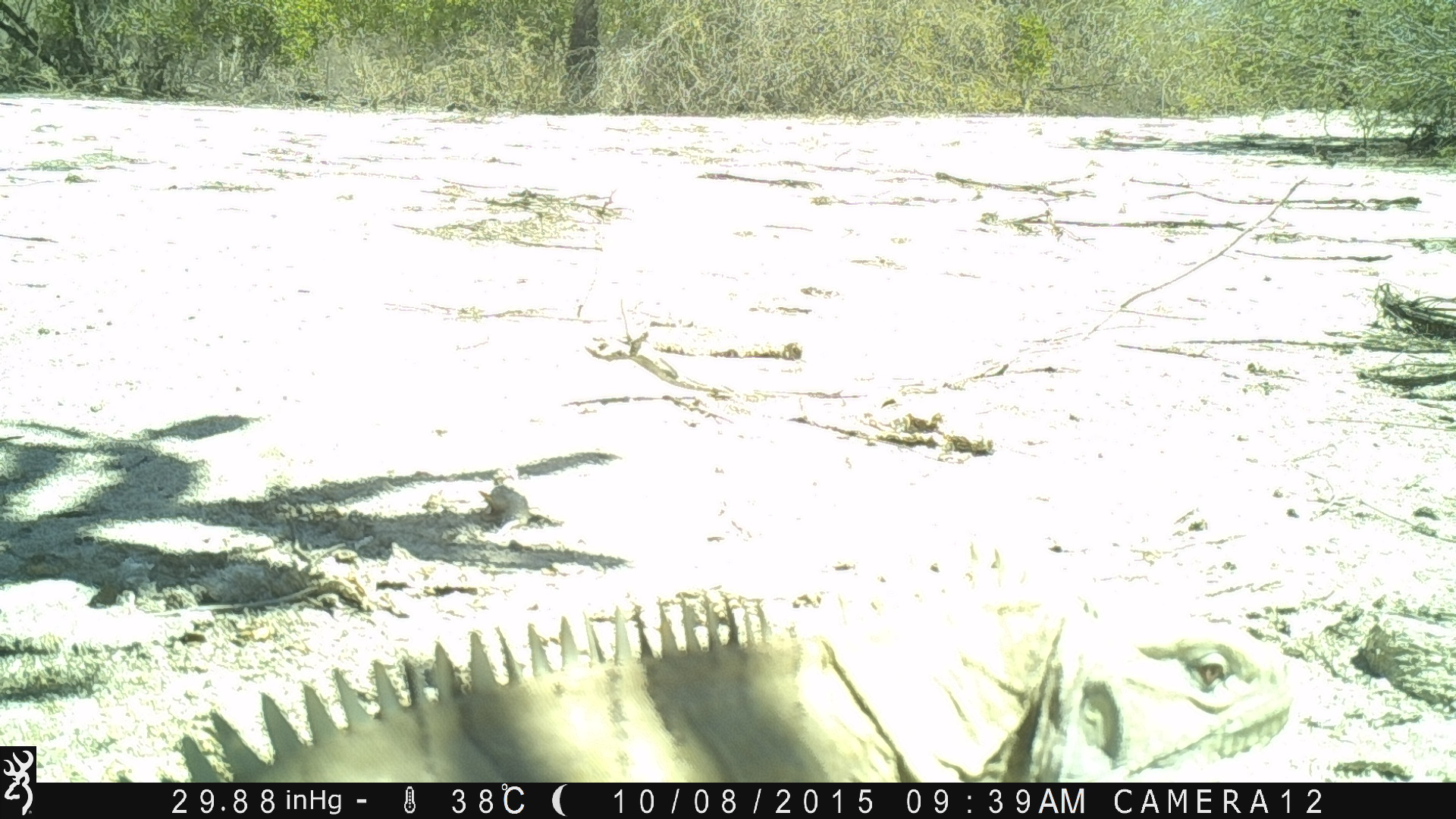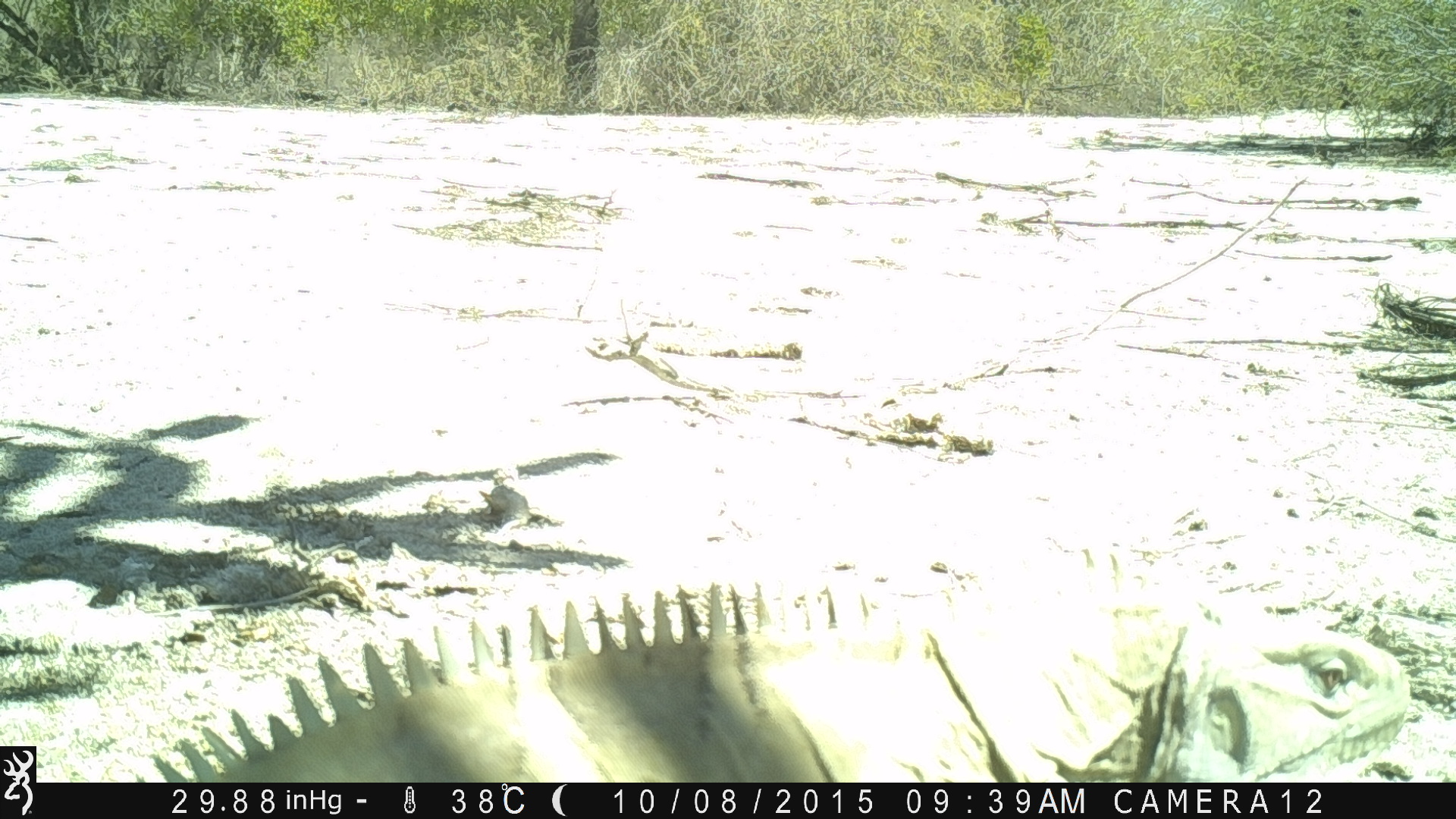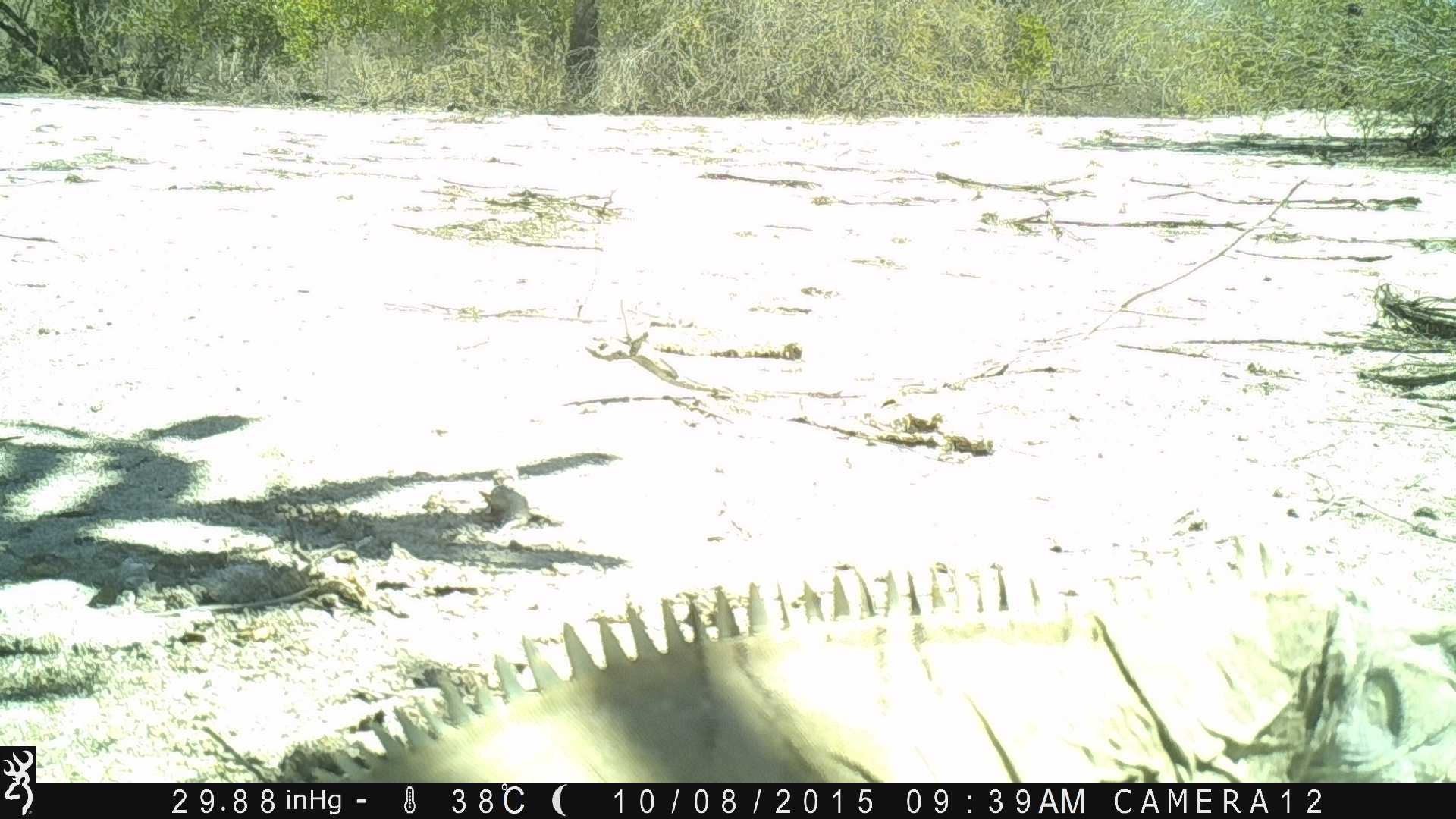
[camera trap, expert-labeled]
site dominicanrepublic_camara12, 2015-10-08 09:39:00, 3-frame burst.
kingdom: Animalia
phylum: Chordata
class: Reptilia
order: Squamata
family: Iguanidae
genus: Iguana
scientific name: Iguana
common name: typical iguanas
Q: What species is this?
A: Iguana (typical iguanas).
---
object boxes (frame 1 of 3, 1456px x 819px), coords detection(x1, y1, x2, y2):
iguana: detection(83, 507, 1347, 787)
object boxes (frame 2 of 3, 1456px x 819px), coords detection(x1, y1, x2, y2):
iguana: detection(153, 561, 1405, 792)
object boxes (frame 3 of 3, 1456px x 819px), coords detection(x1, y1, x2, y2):
iguana: detection(190, 529, 1456, 792)